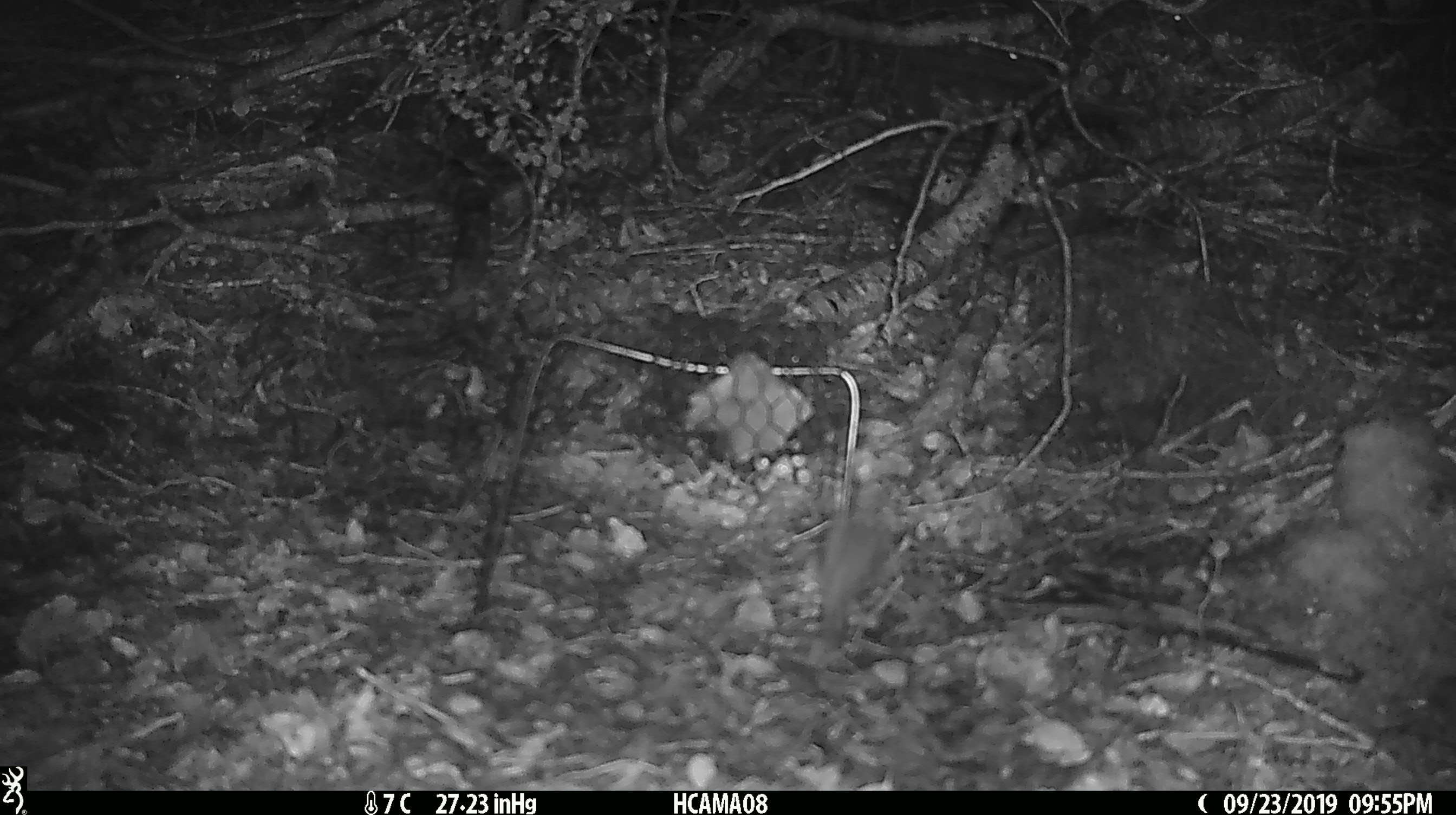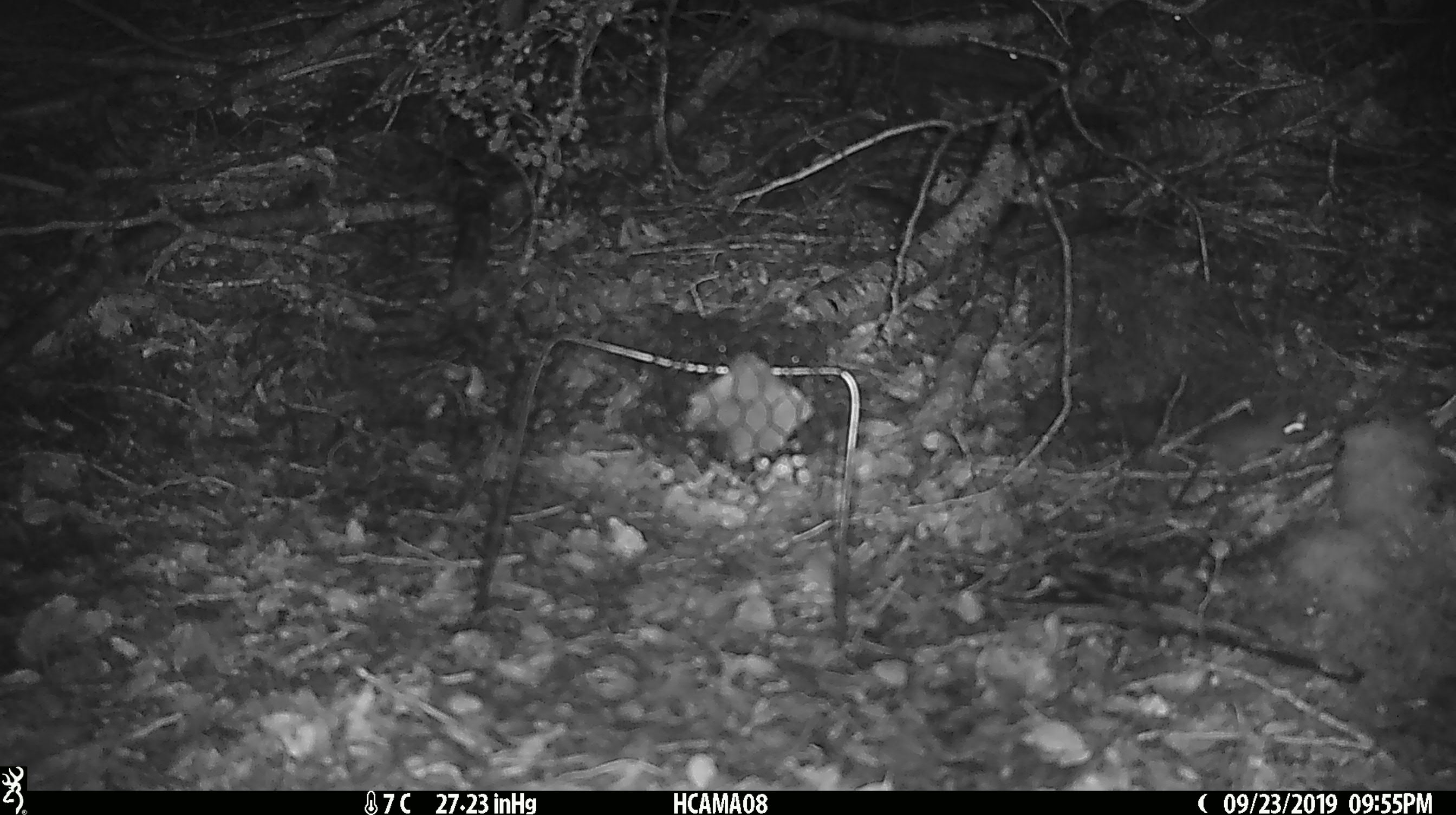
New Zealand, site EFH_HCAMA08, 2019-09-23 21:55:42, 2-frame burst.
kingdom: Animalia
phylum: Chordata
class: Mammalia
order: Rodentia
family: Muridae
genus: Mus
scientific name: Mus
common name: mouse